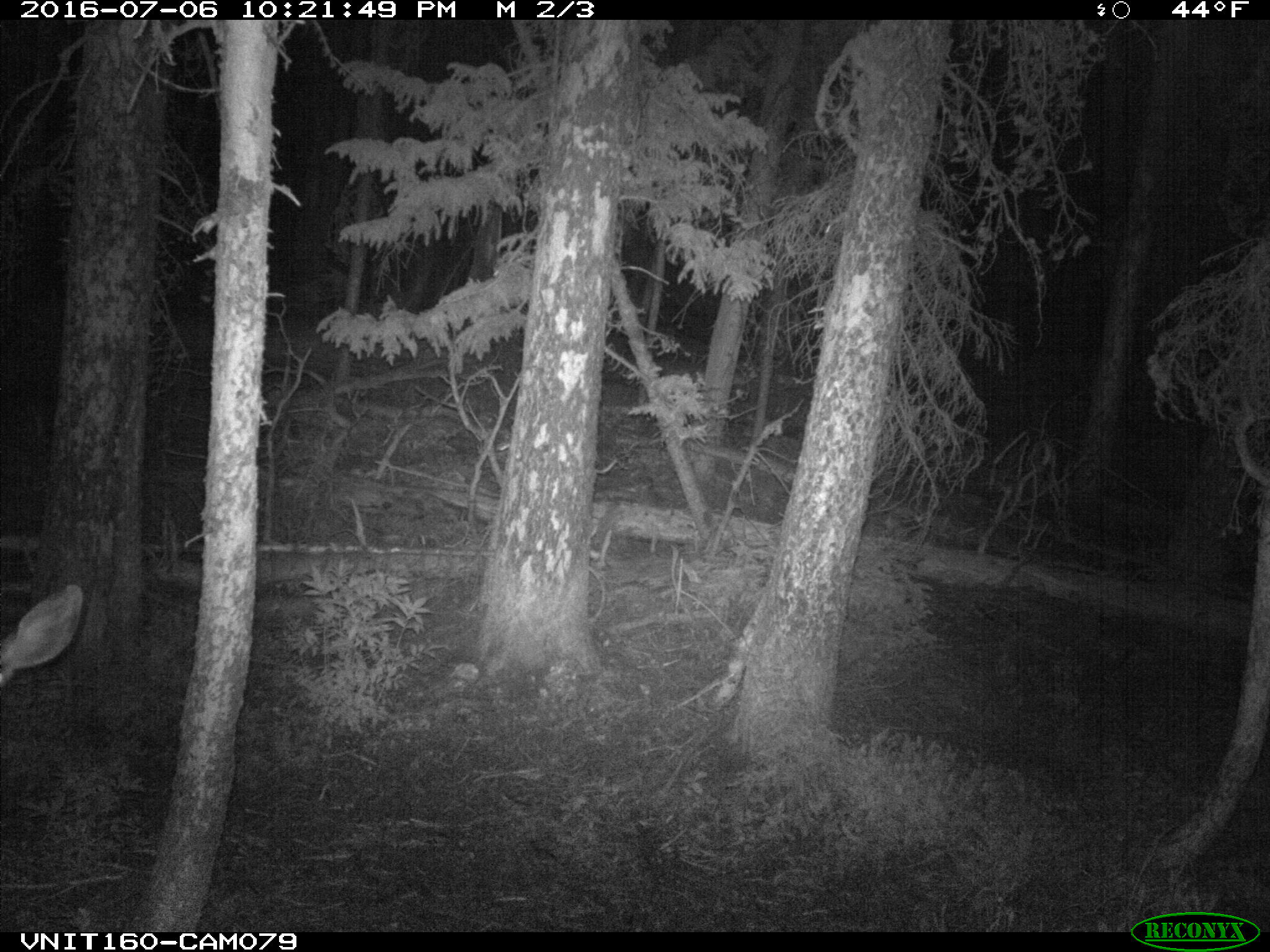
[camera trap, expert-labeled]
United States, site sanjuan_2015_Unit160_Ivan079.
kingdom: Animalia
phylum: Chordata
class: Mammalia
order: Artiodactyla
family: Cervidae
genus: Odocoileus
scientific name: Odocoileus hemionus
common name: mule deer